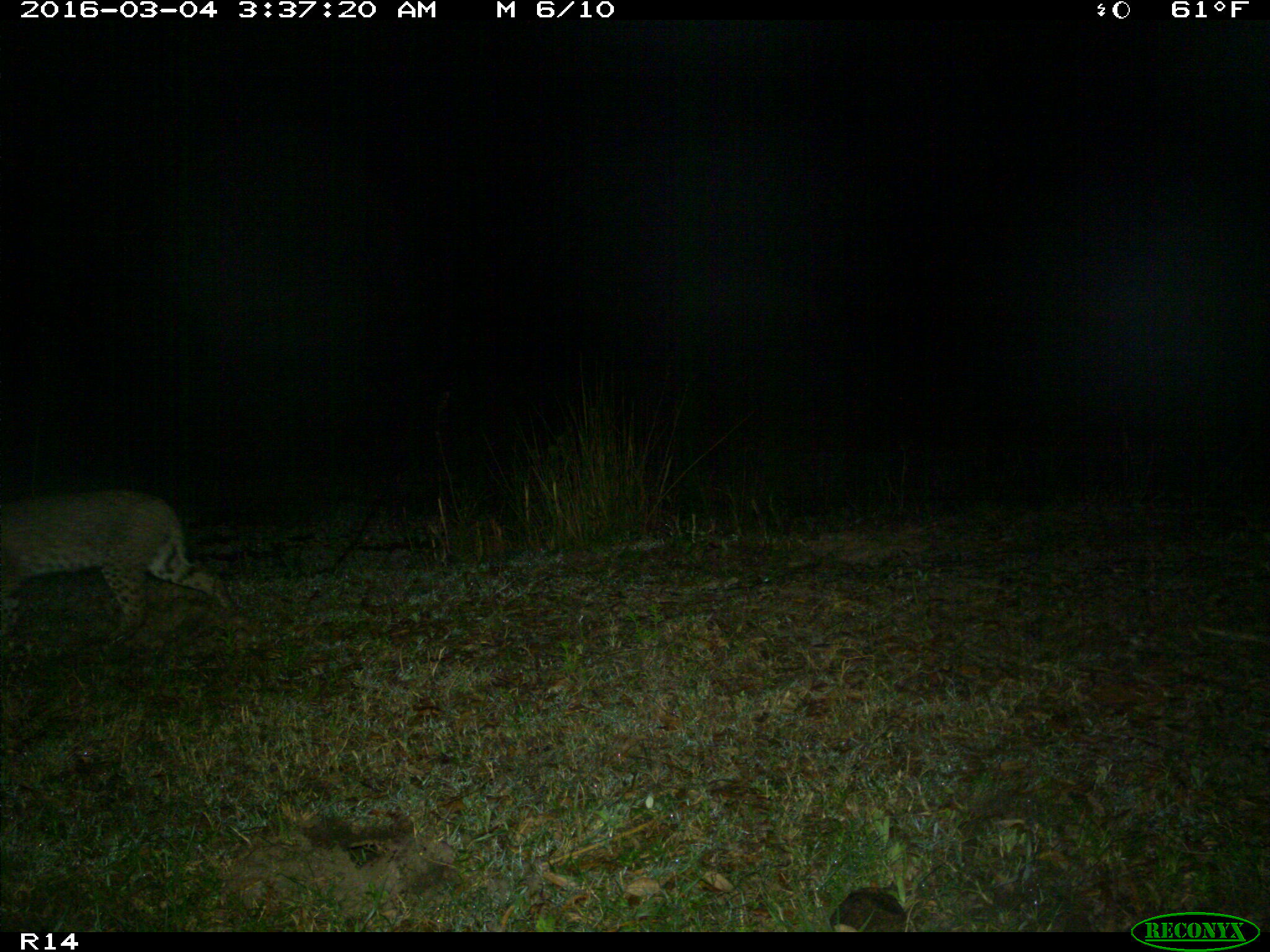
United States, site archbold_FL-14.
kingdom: Animalia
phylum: Chordata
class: Mammalia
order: Carnivora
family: Felidae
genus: Lynx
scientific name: Lynx rufus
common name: bobcat